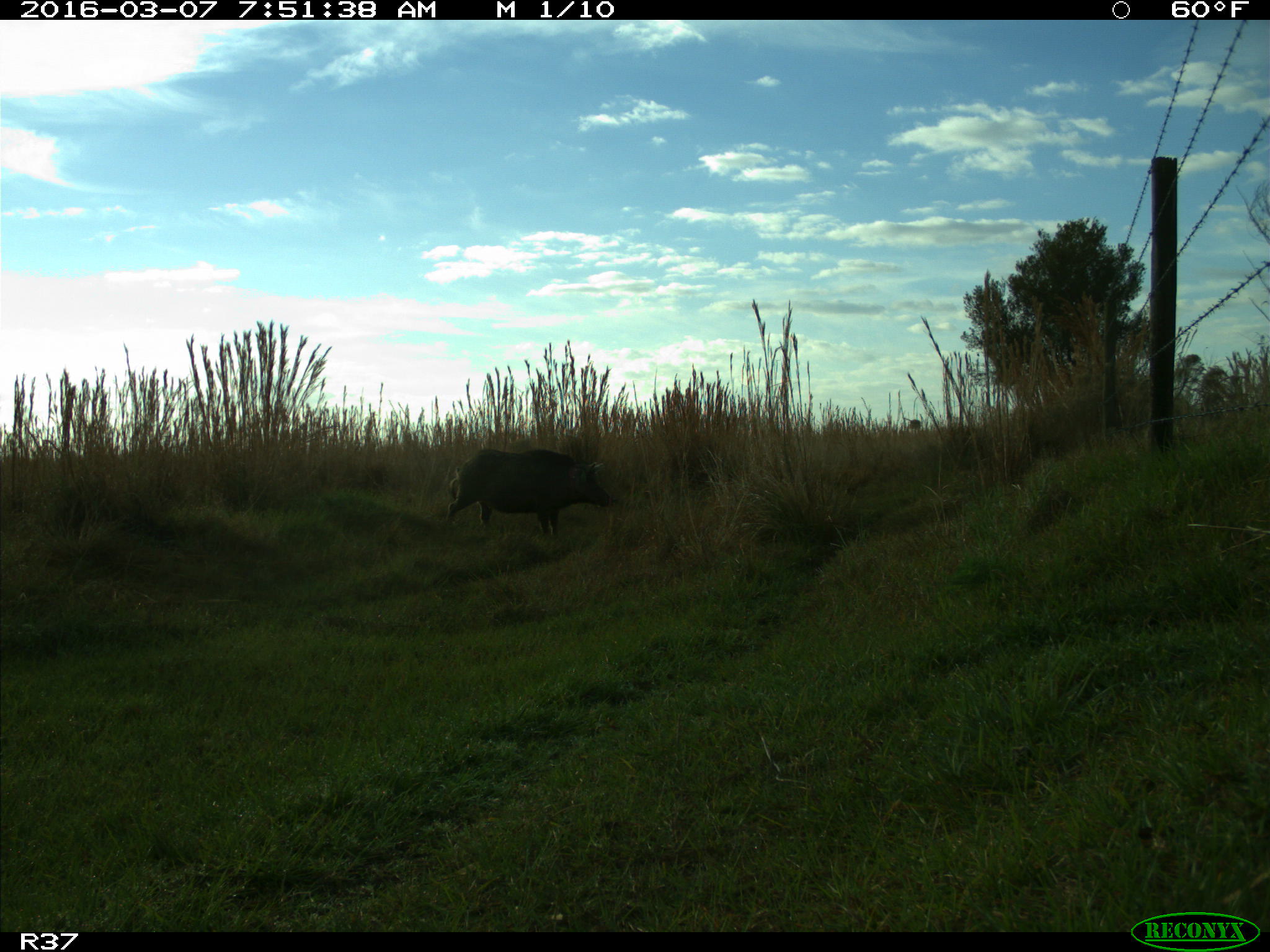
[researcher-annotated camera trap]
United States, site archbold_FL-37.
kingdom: Animalia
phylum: Chordata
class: Mammalia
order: Artiodactyla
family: Suidae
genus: Sus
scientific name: Sus scrofa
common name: wild boar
Sus scrofa (wild boar).